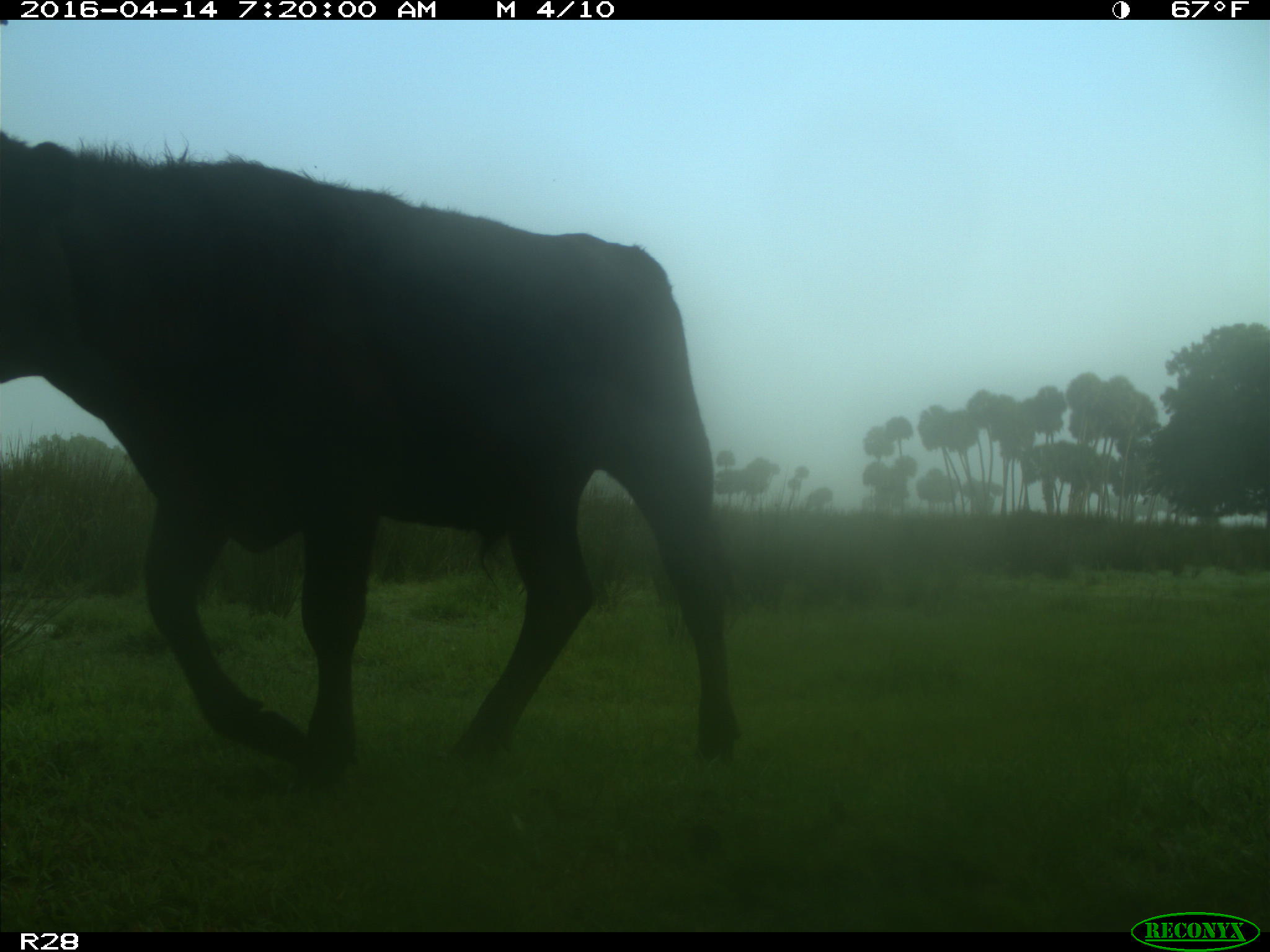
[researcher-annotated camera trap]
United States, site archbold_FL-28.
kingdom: Animalia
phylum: Chordata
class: Mammalia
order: Artiodactyla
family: Bovidae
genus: Bos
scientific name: Bos taurus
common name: domestic cow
Bos taurus (domestic cow).